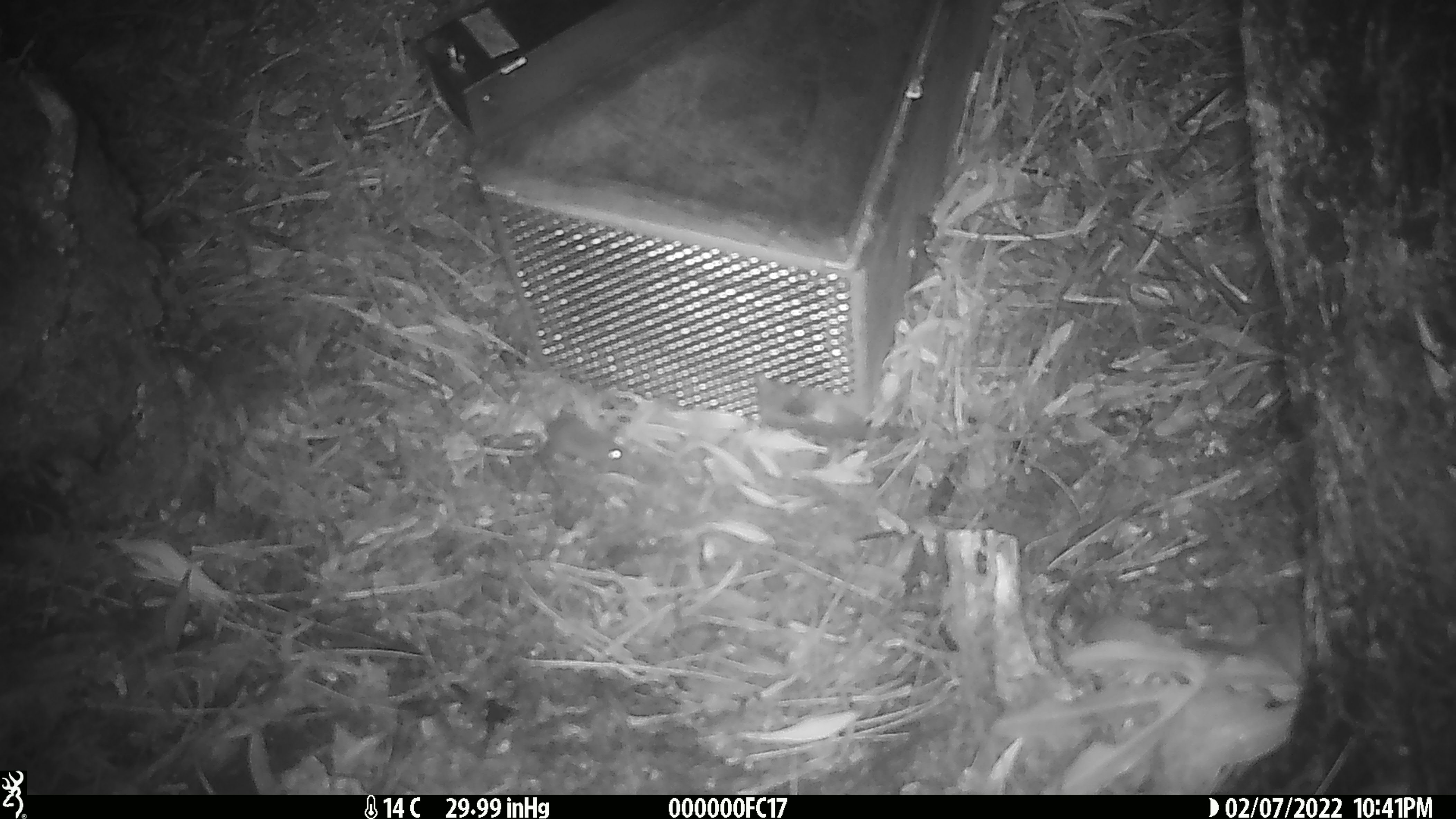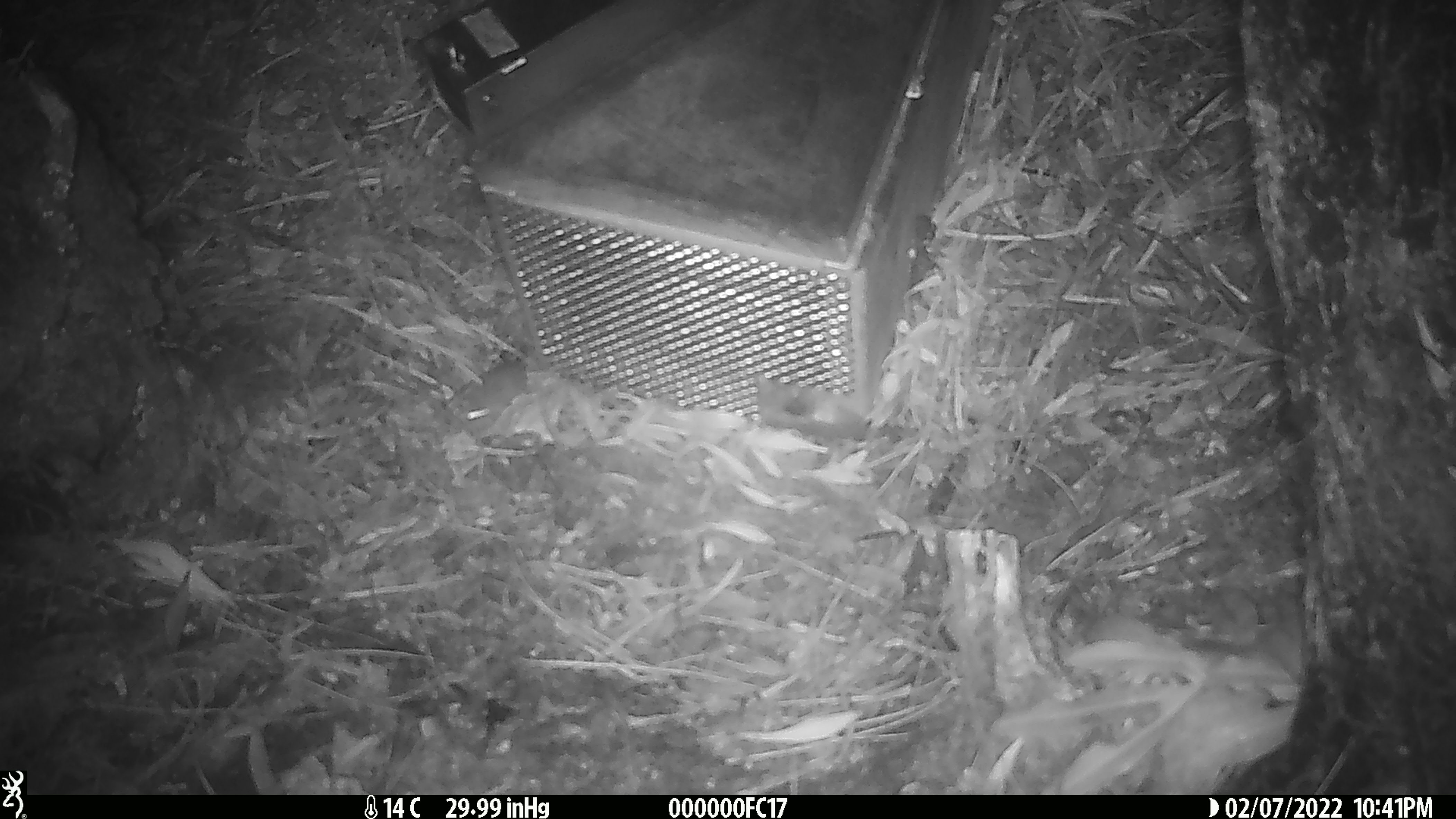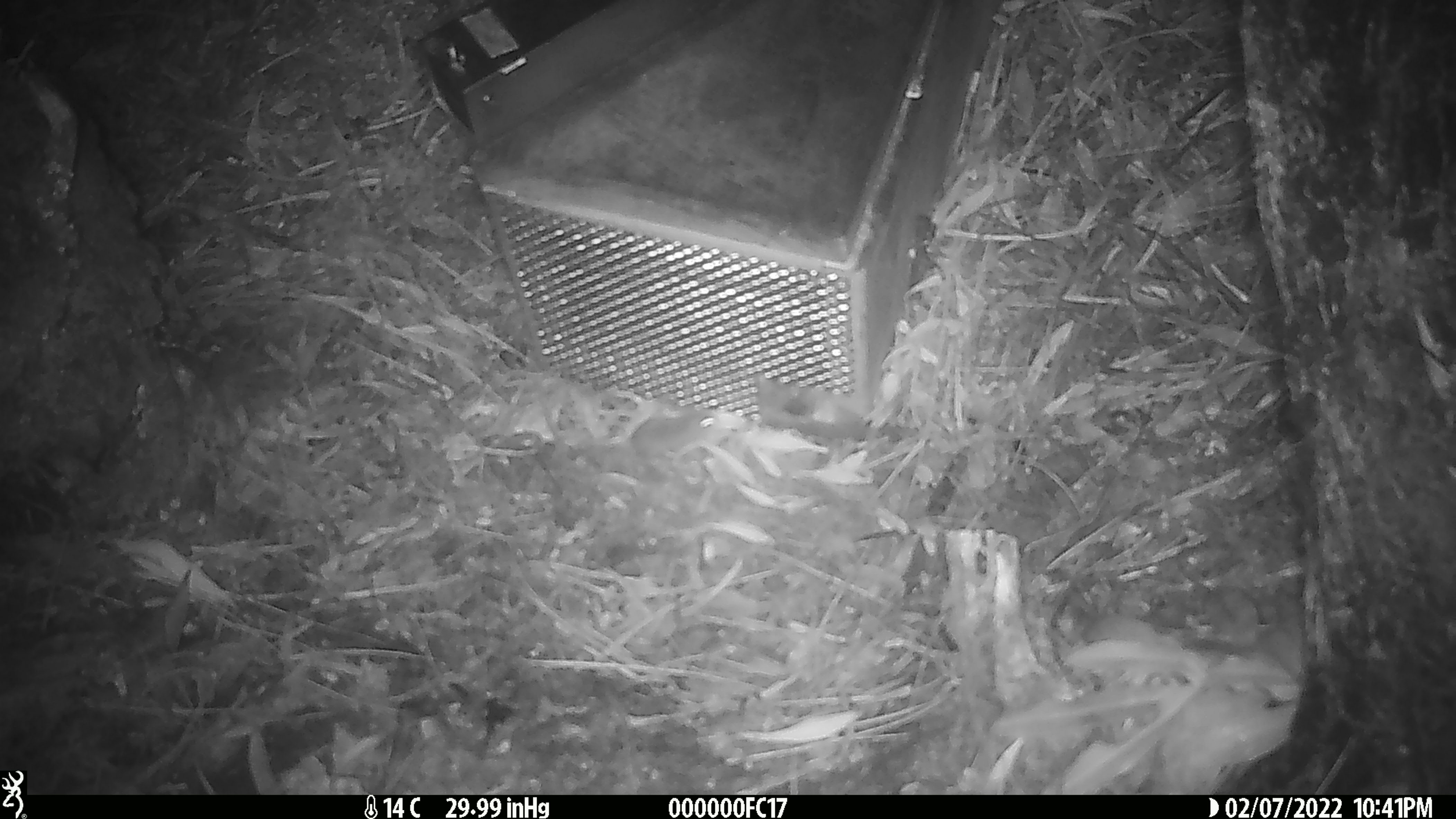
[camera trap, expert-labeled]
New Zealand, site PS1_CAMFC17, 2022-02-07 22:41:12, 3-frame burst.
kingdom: Animalia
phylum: Chordata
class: Mammalia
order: Rodentia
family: Muridae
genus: Mus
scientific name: Mus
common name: mouse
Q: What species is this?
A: Mouse (Mus).